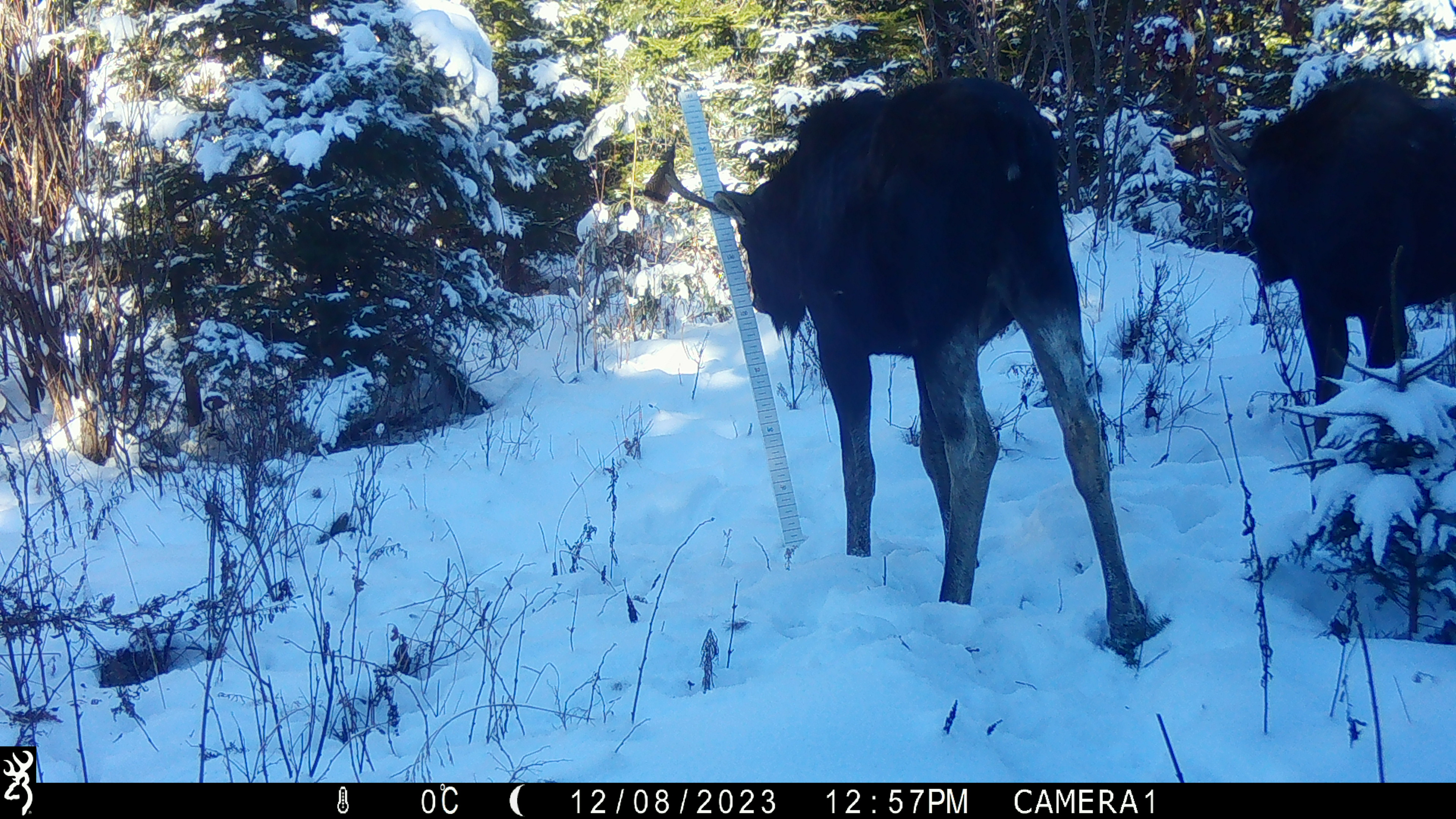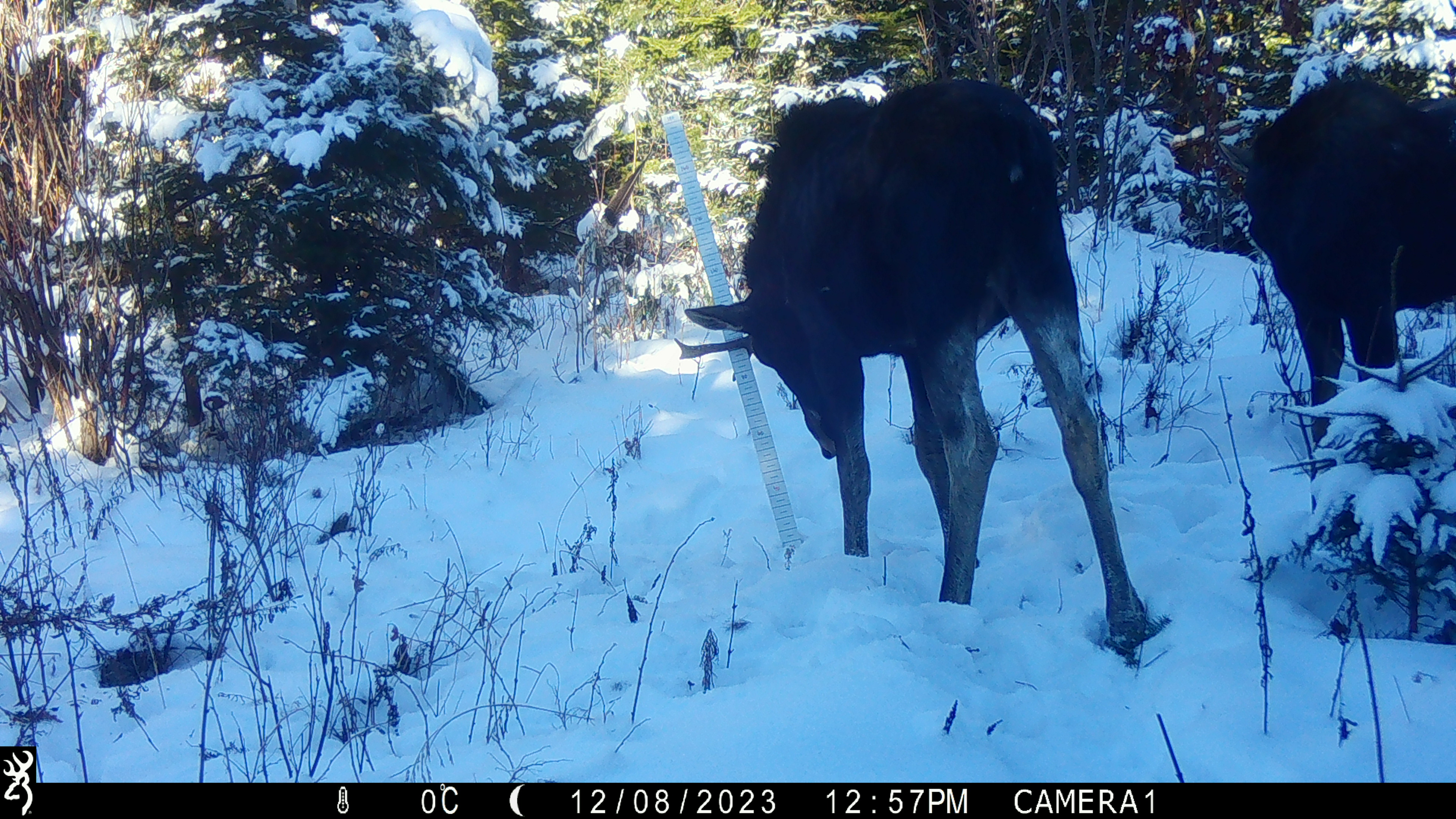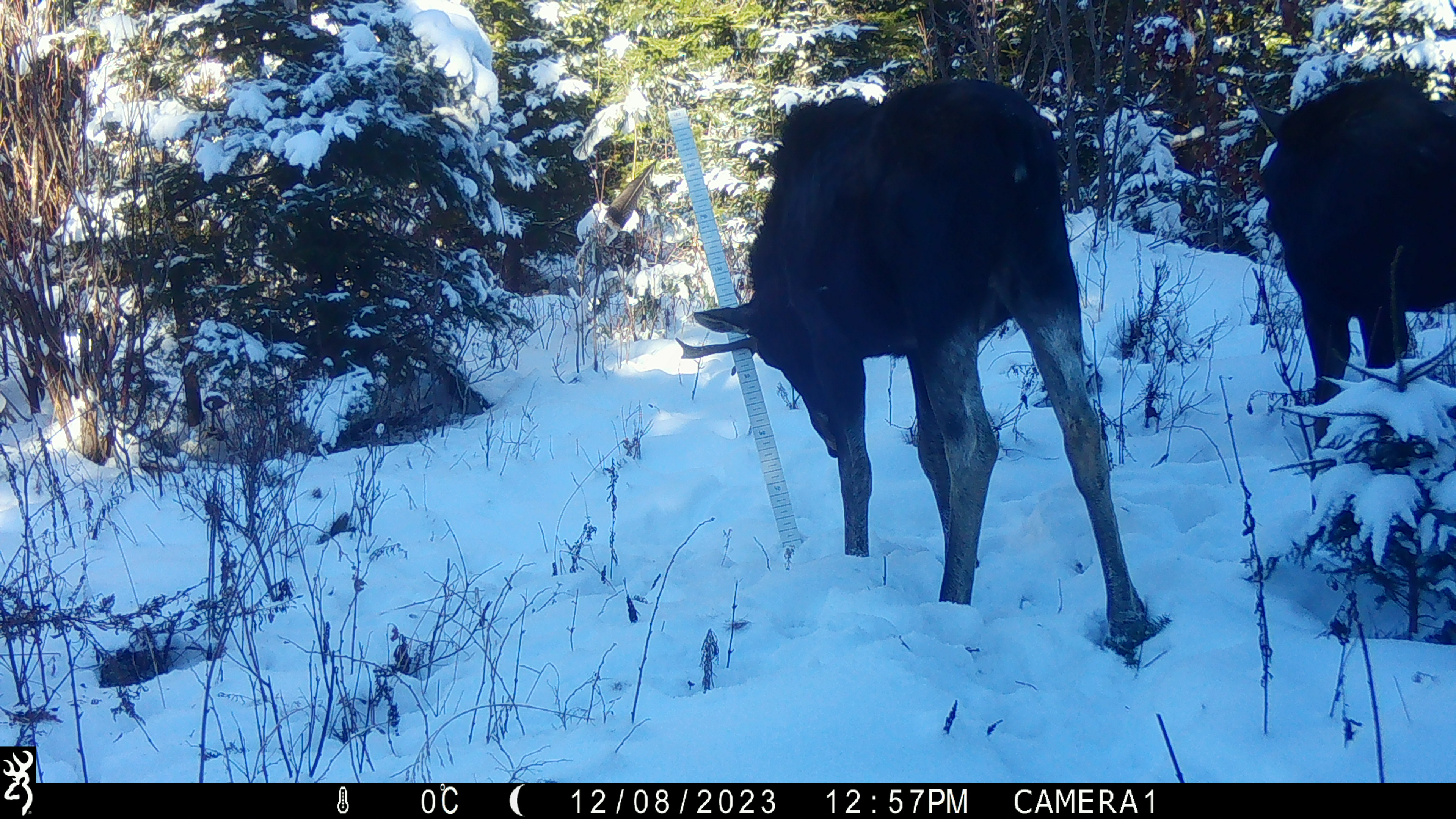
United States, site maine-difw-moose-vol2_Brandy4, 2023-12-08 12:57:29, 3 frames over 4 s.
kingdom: Animalia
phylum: Chordata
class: Mammalia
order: Artiodactyla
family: Cervidae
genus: Alces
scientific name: Alces alces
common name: moose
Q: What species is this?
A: Moose (Alces alces).